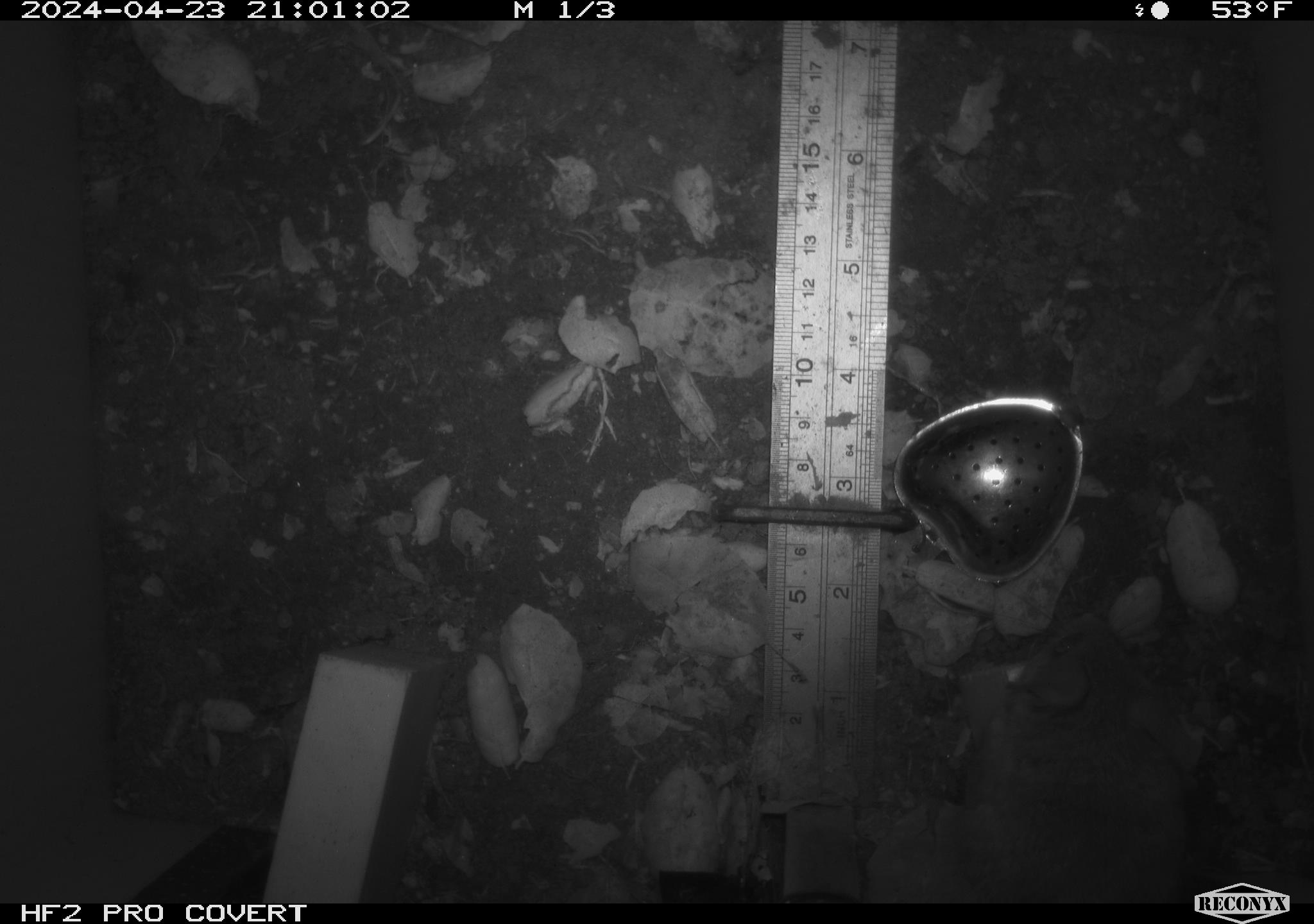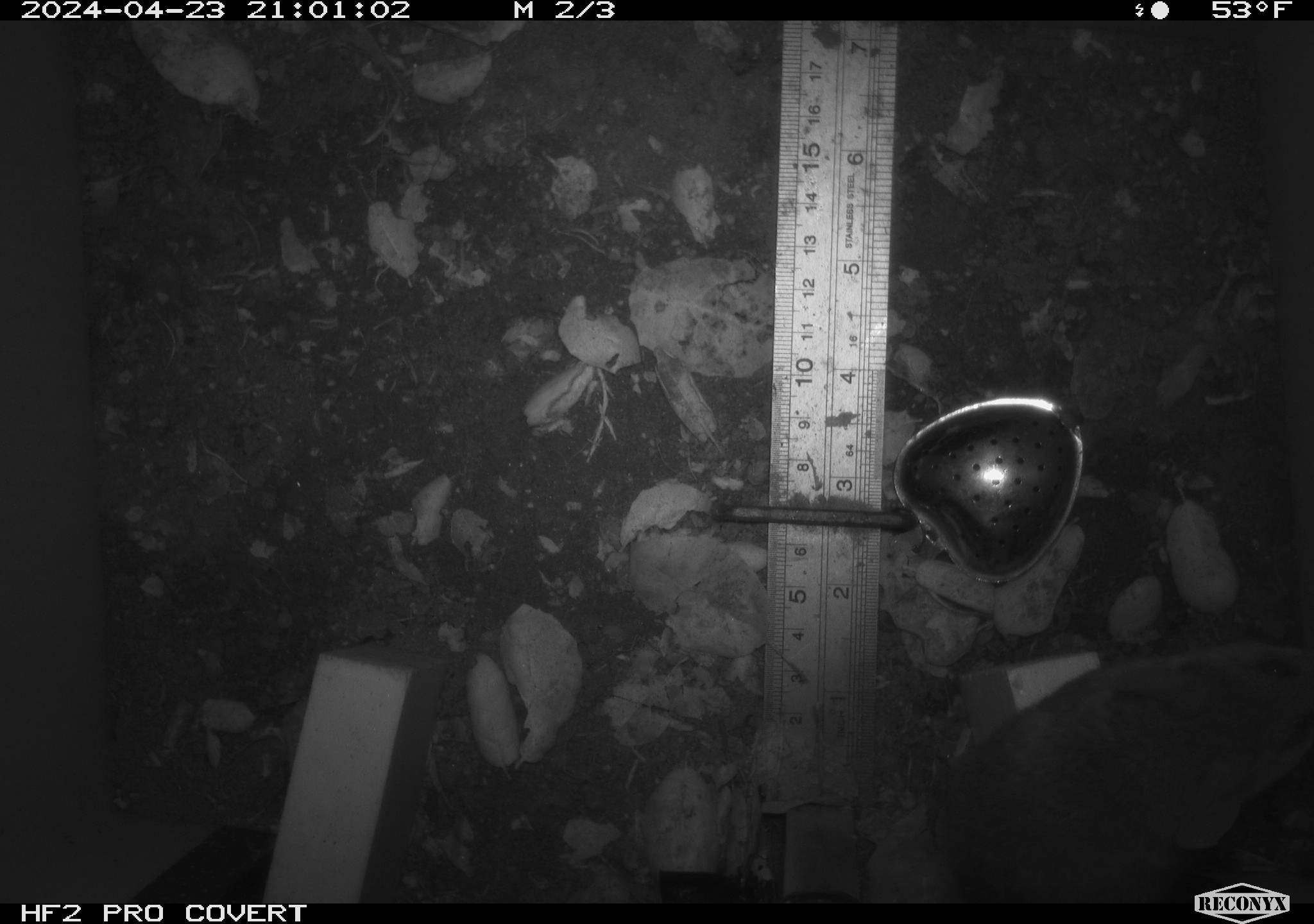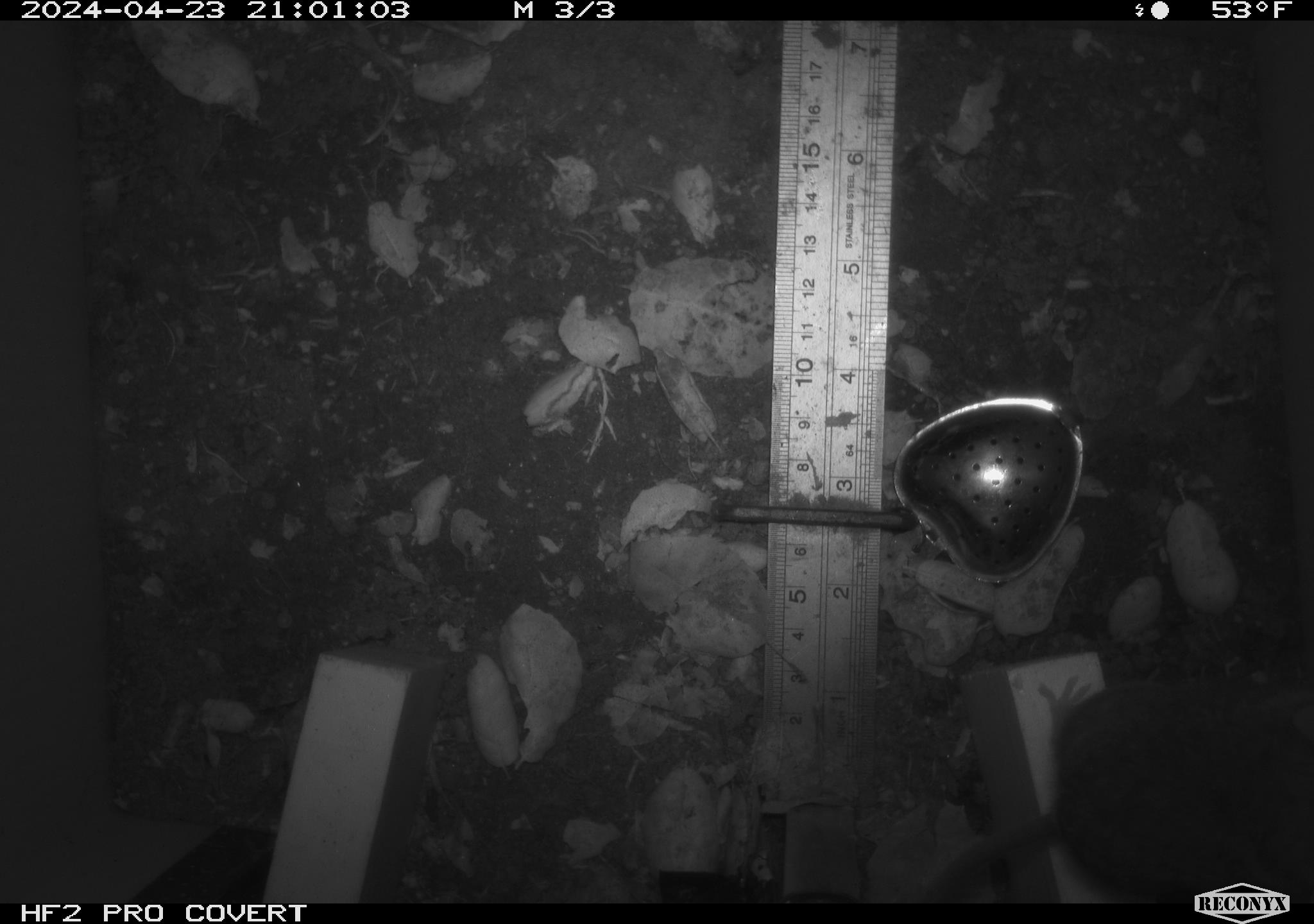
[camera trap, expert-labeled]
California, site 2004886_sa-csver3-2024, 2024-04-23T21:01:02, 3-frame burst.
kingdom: Animalia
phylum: Chordata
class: Mammalia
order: Rodentia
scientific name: Rodentia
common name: rodent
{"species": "rodent (Rodentia)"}